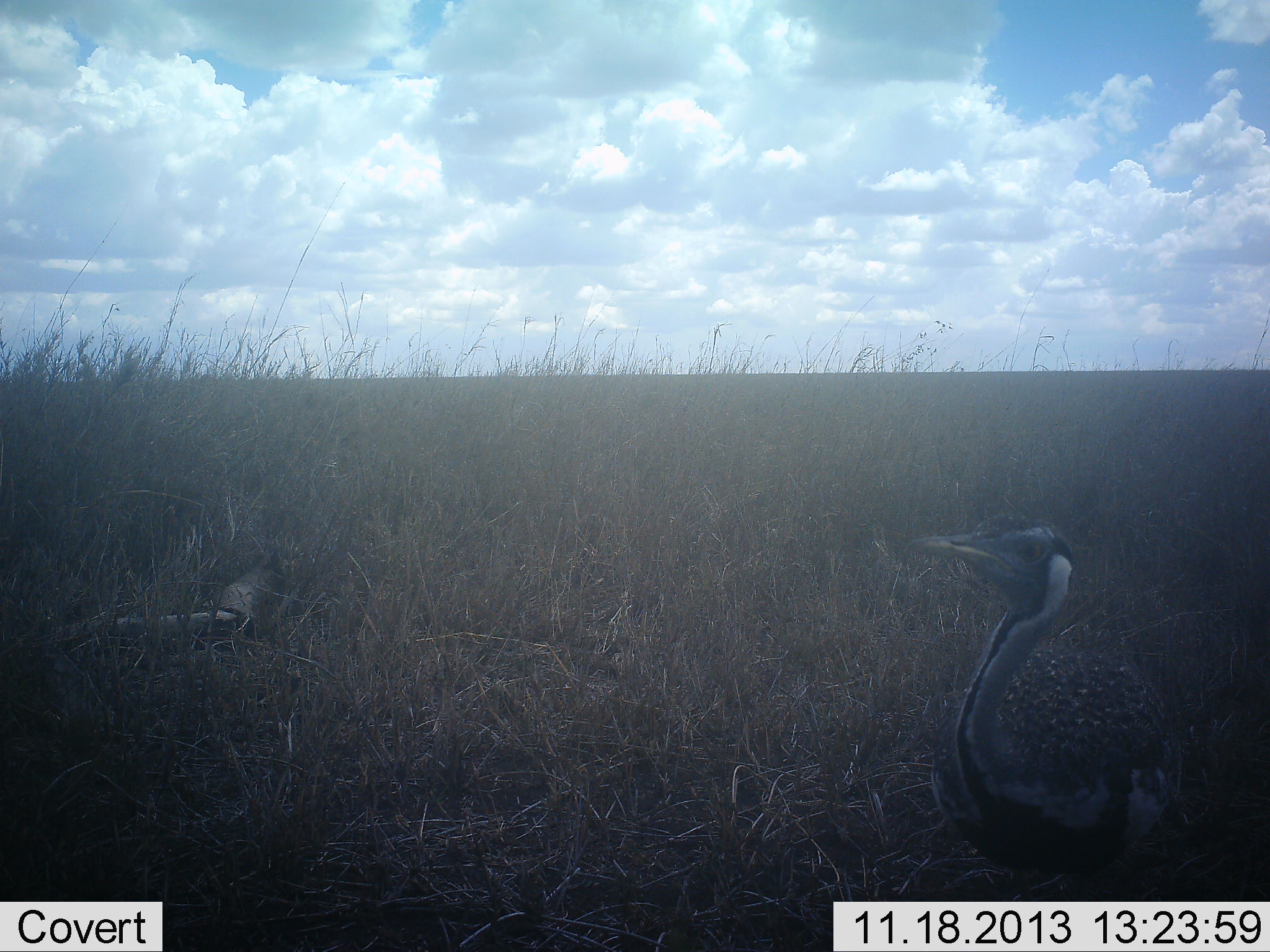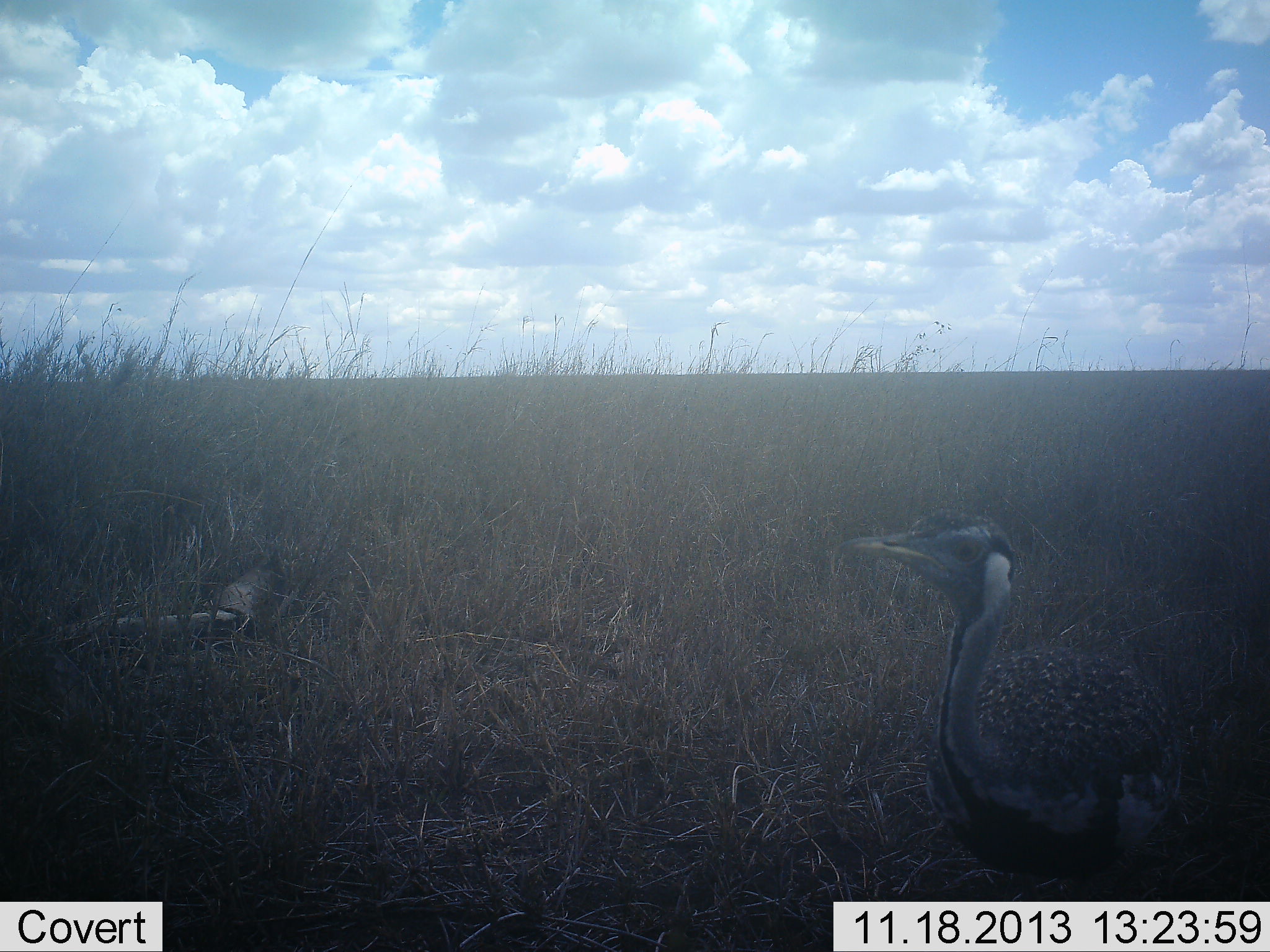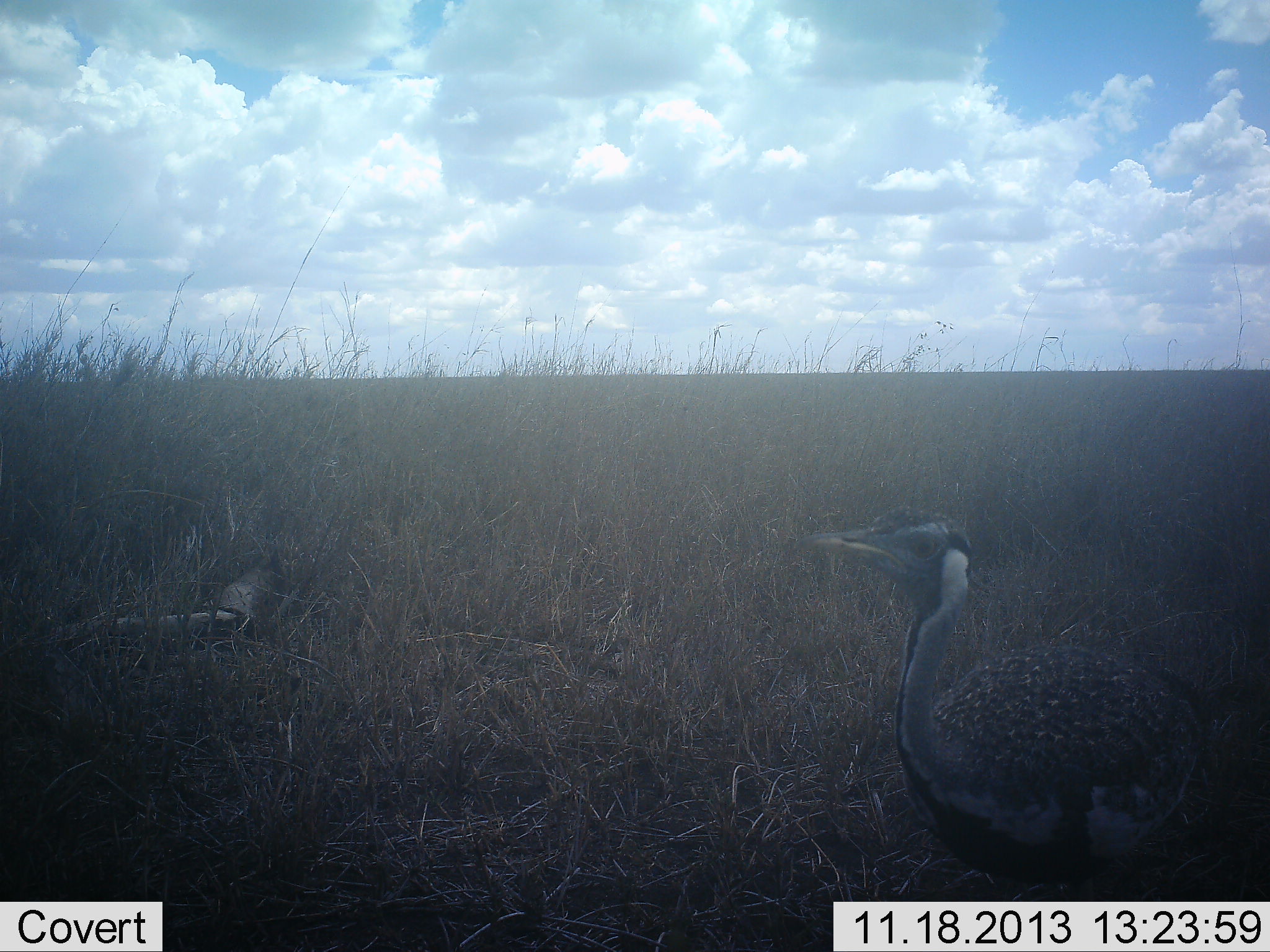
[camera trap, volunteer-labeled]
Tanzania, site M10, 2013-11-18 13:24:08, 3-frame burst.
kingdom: Animalia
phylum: Chordata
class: Aves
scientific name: Aves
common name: bird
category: otherbird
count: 1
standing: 79%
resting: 5%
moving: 16%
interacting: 0%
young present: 0%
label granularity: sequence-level